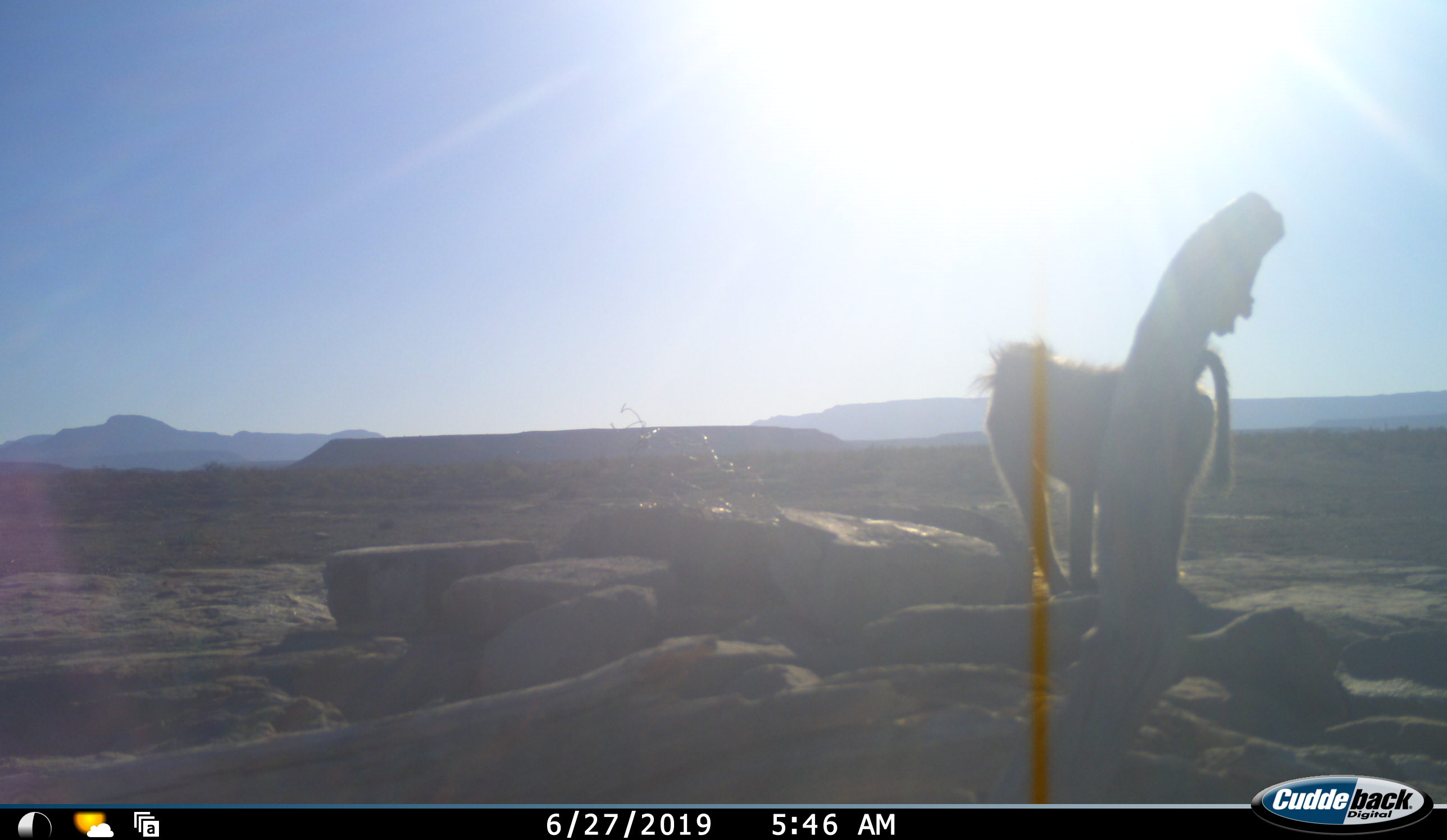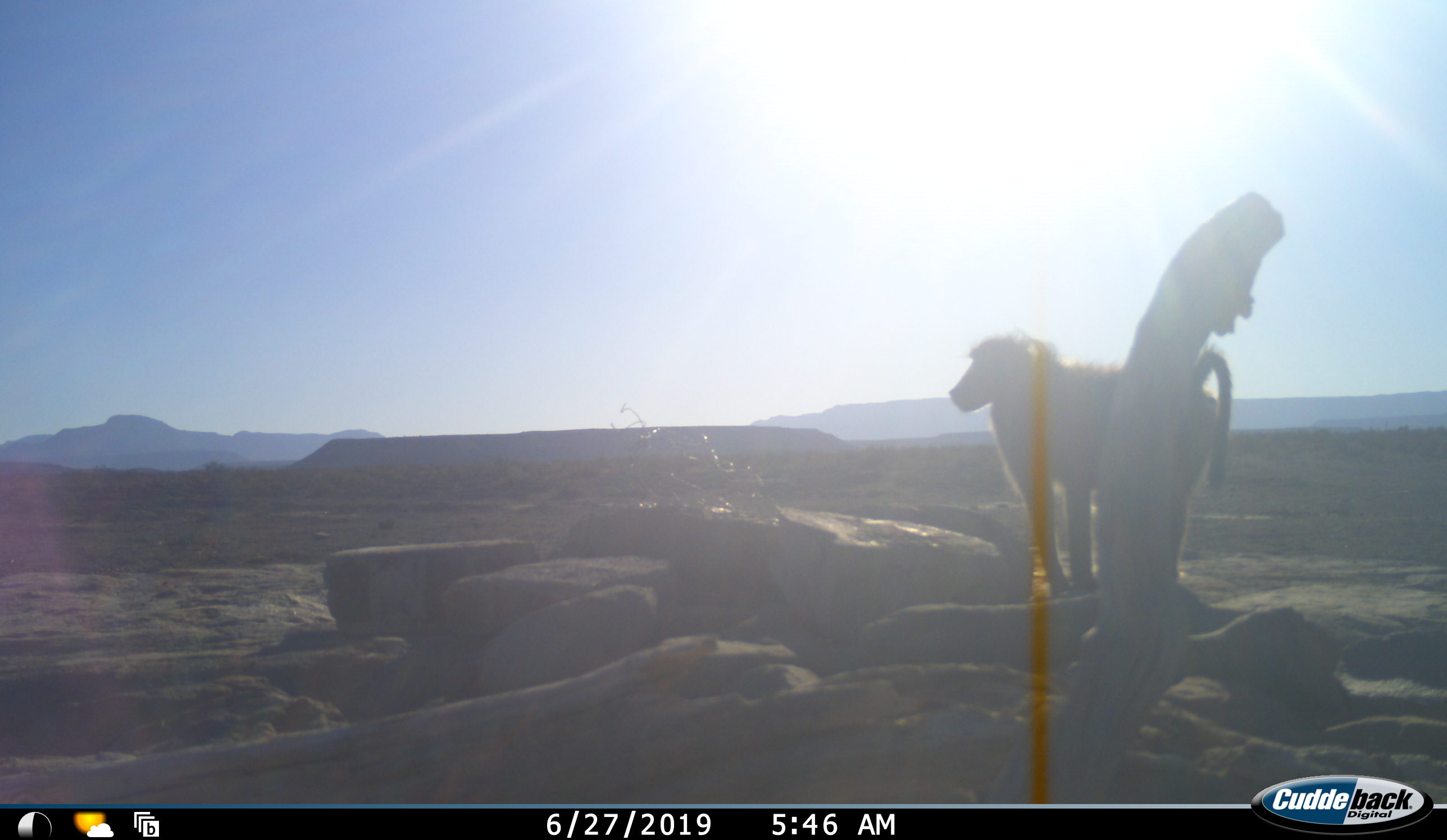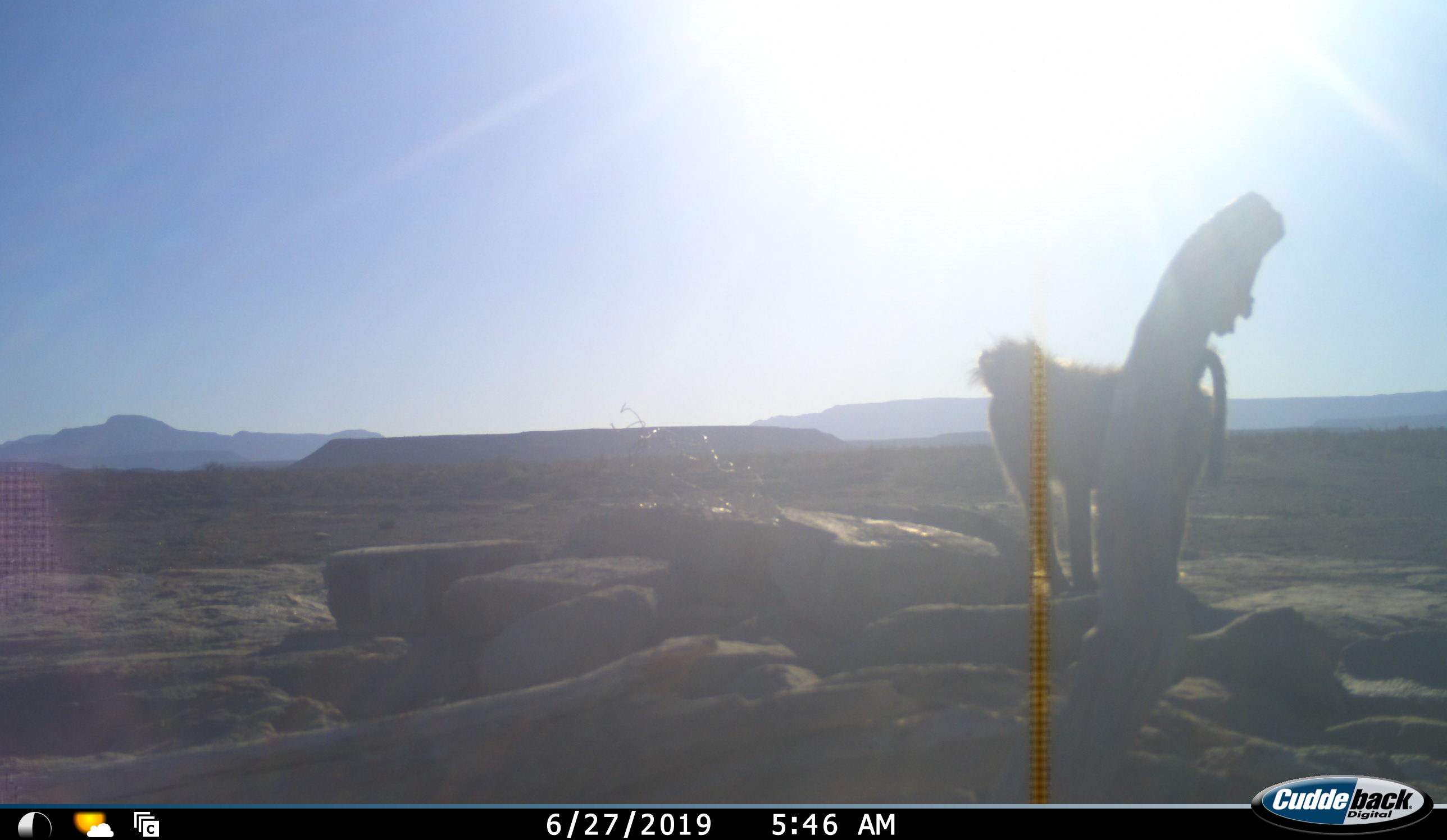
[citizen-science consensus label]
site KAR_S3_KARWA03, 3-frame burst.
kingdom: Animalia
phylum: Chordata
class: Mammalia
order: Primates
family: Cercopithecidae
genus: Papio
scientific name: Papio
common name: baboon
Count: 1.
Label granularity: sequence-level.